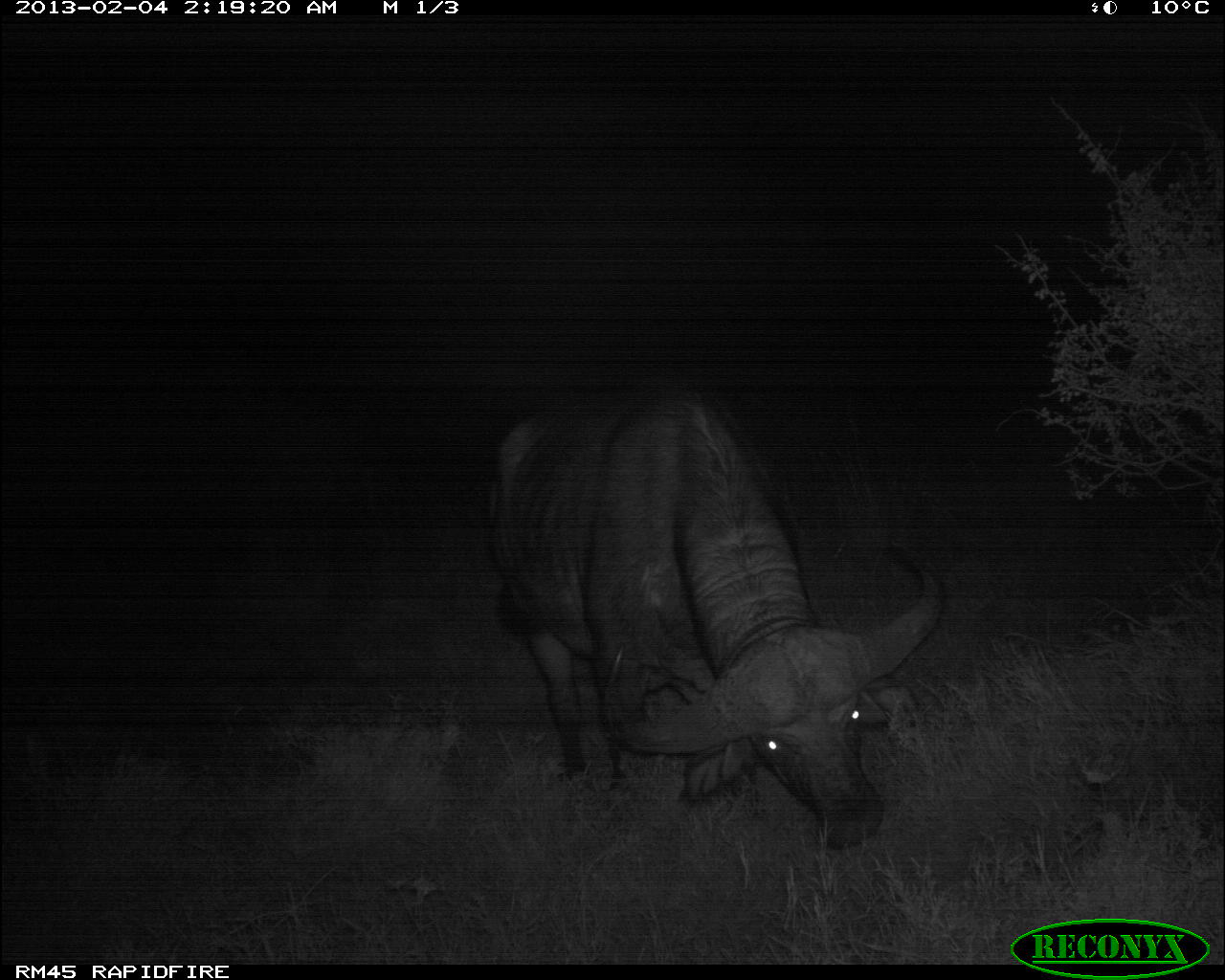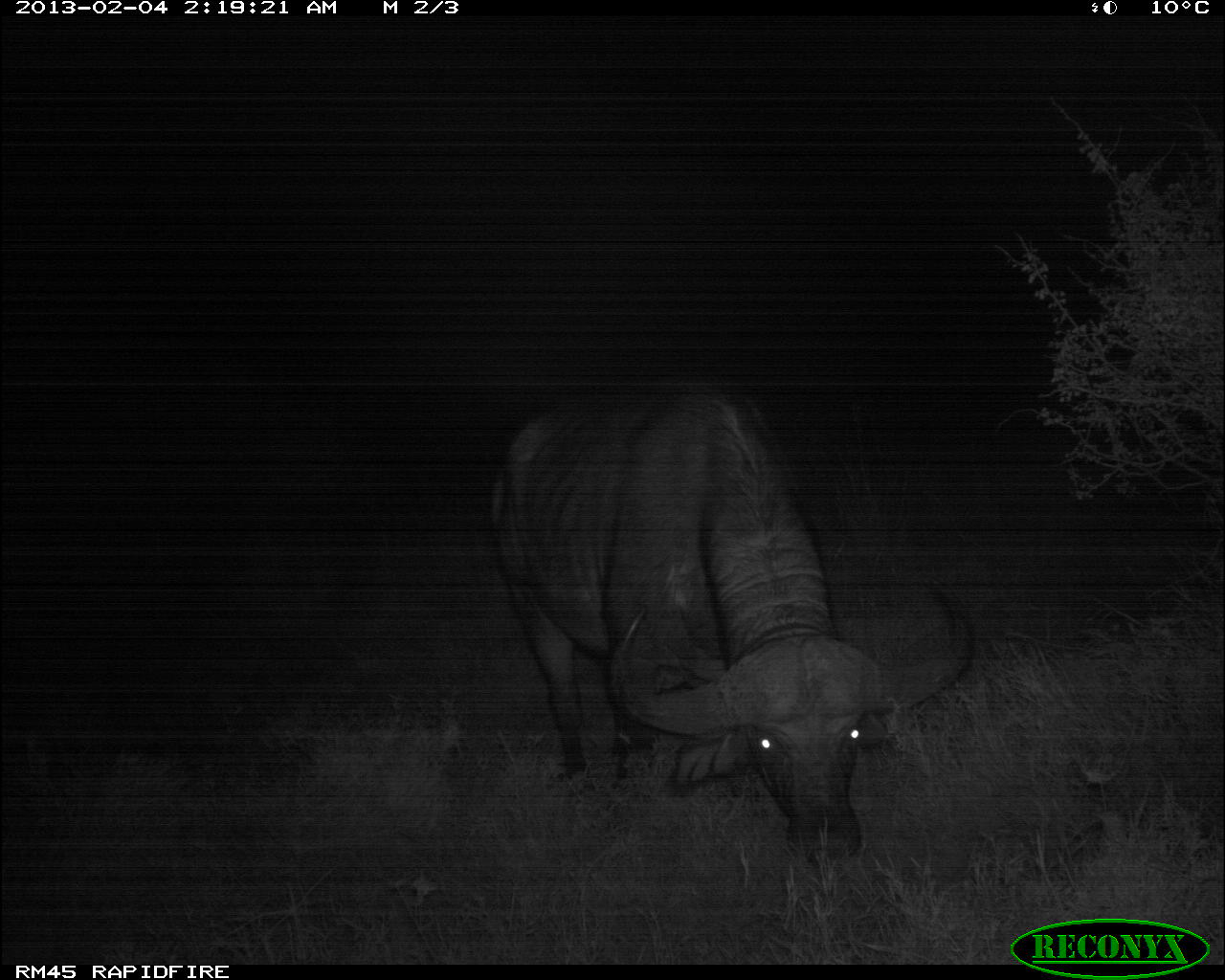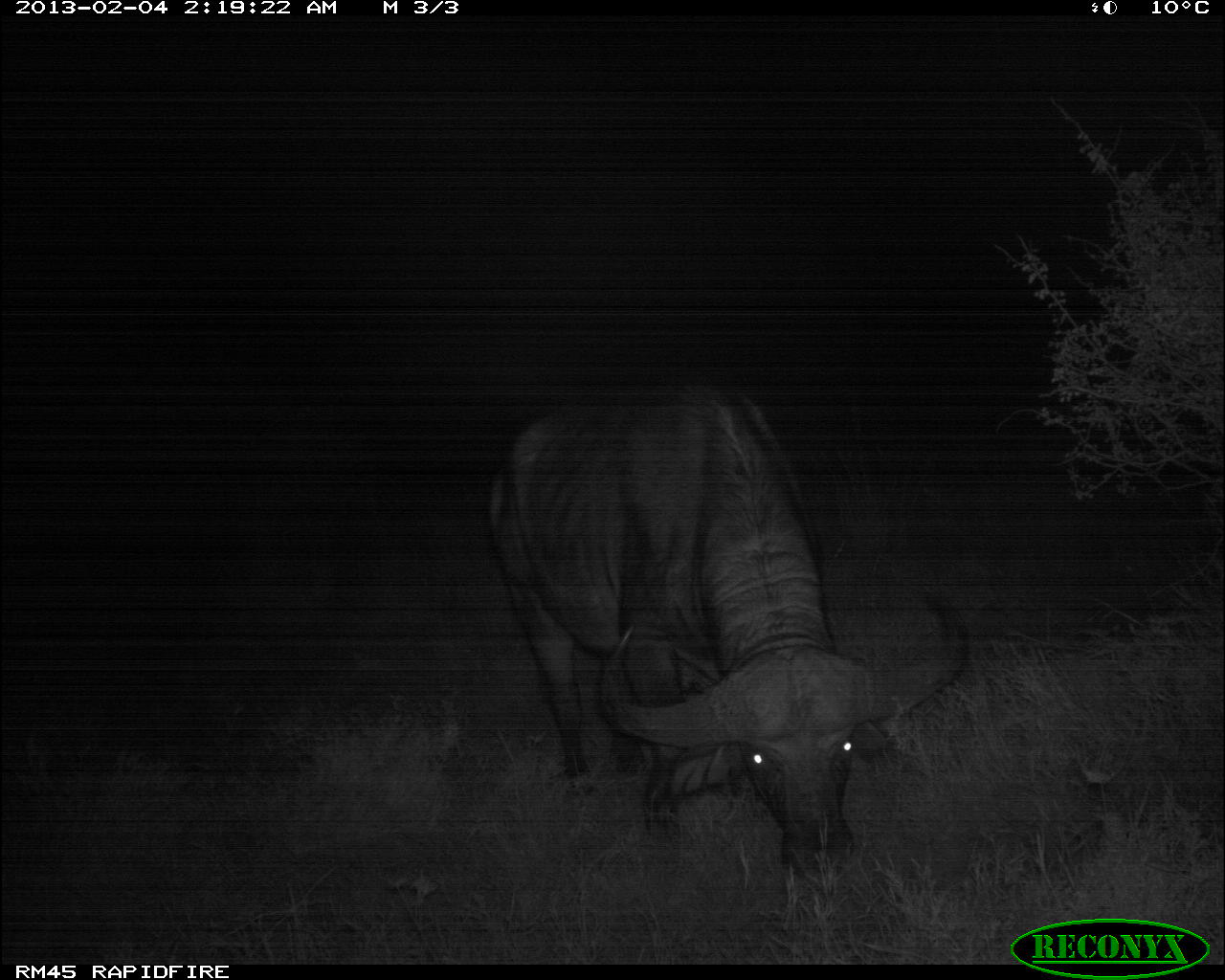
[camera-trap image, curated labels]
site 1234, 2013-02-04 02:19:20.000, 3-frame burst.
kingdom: Animalia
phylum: Chordata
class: Mammalia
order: Artiodactyla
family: Bovidae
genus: Syncerus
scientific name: Syncerus caffer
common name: african buffalo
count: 1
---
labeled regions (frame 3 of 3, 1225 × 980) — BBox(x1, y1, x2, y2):
syncerus caffer: BBox(485, 382, 972, 910)